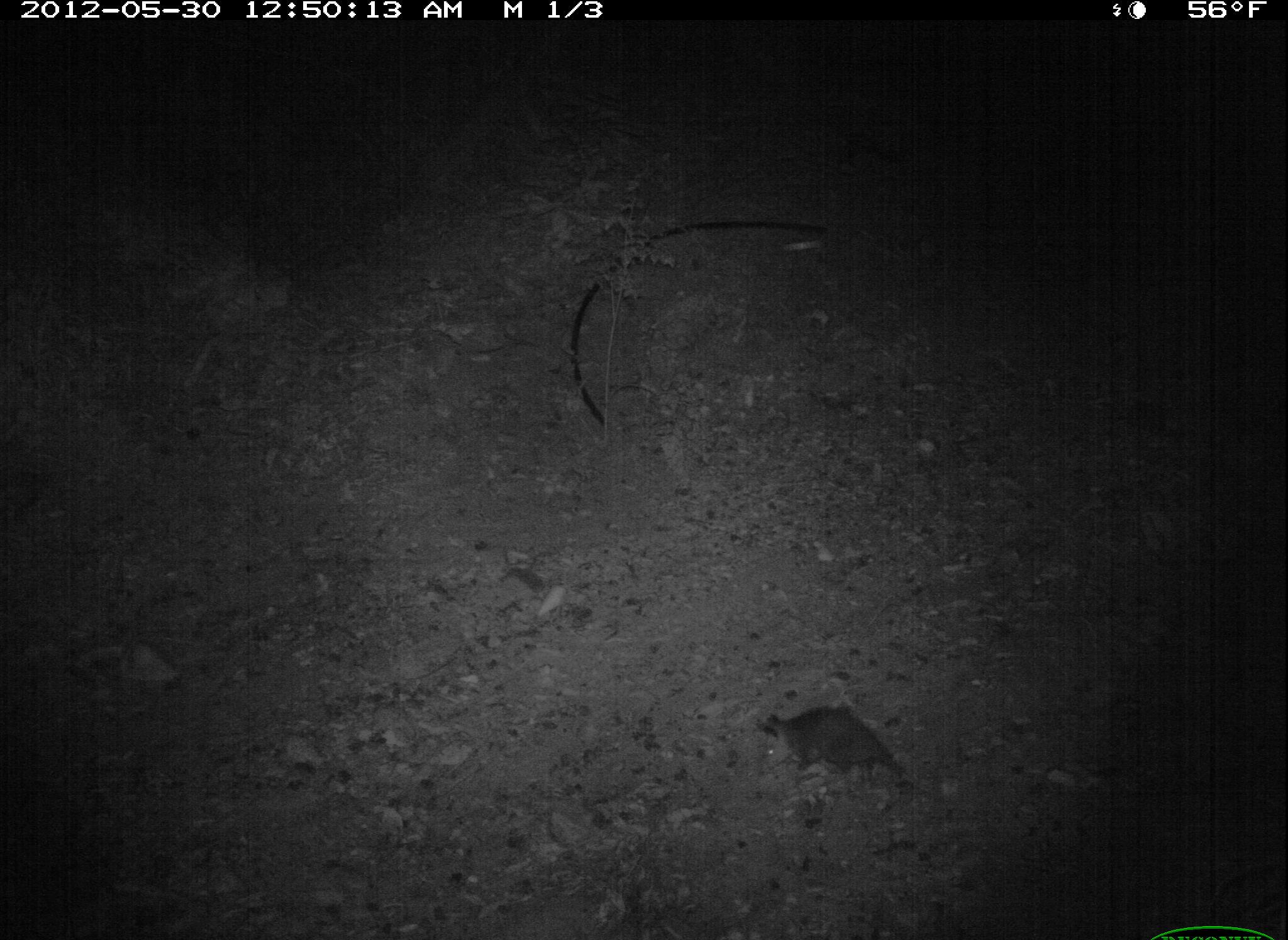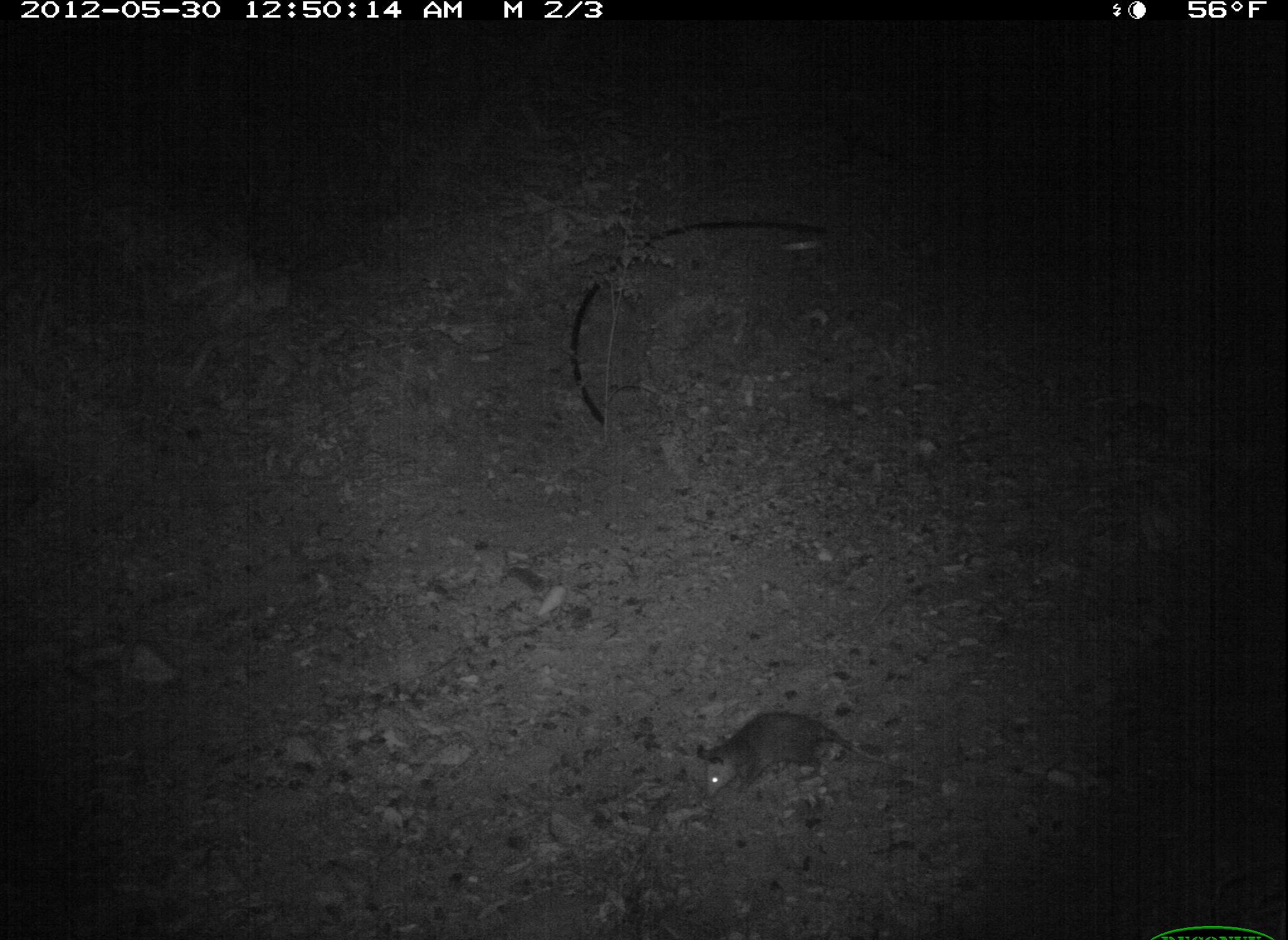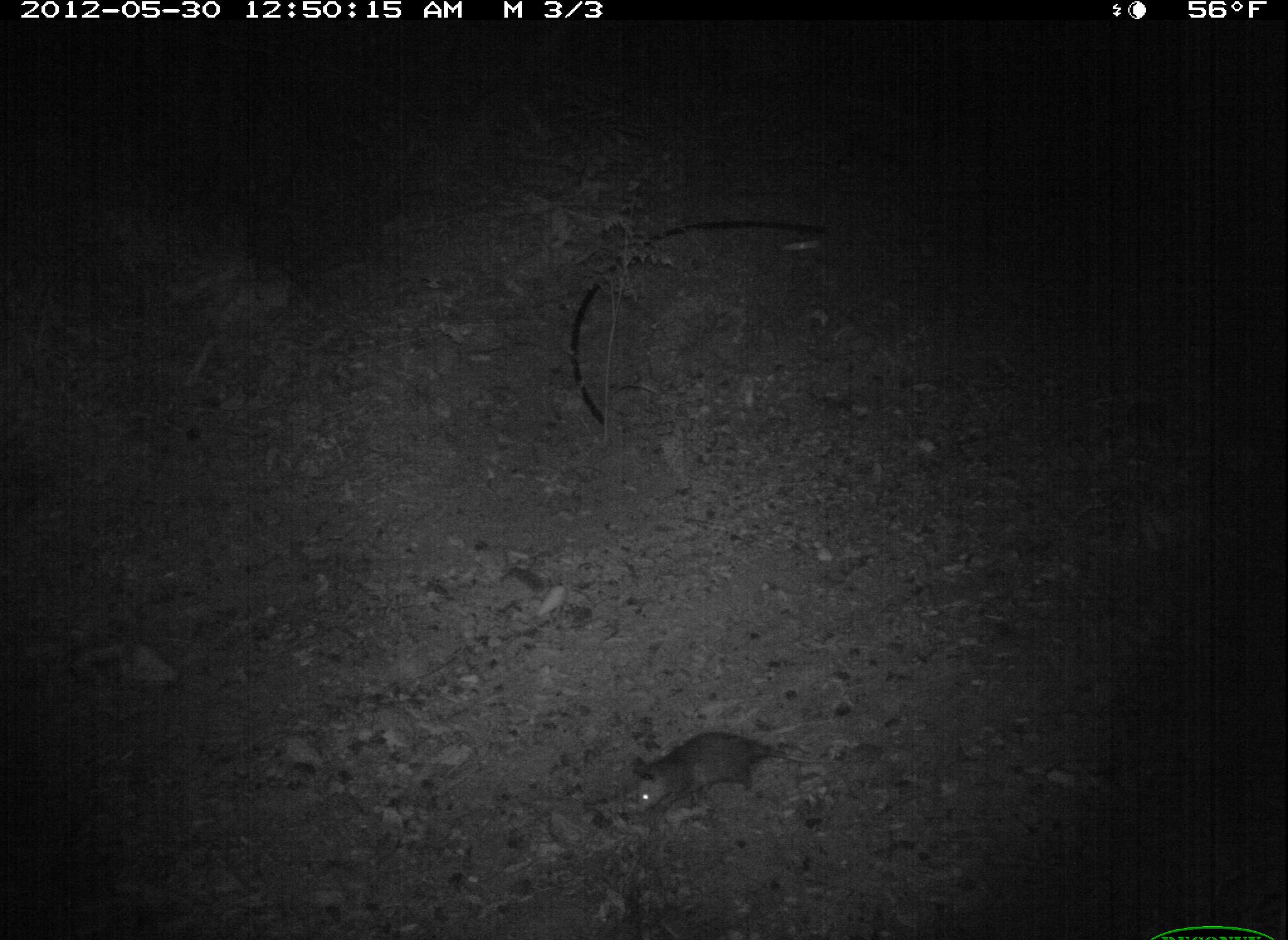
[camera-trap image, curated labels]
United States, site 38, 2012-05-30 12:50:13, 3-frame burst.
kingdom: Animalia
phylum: Chordata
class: Mammalia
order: Didelphimorphia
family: Didelphidae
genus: Didelphis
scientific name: Didelphis virginiana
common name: virginia opossum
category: opossum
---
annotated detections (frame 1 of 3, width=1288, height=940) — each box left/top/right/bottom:
opossum: 763/697/950/810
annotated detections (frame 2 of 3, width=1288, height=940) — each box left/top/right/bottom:
opossum: 678/701/913/821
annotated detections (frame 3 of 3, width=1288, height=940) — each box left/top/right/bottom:
opossum: 625/730/844/817